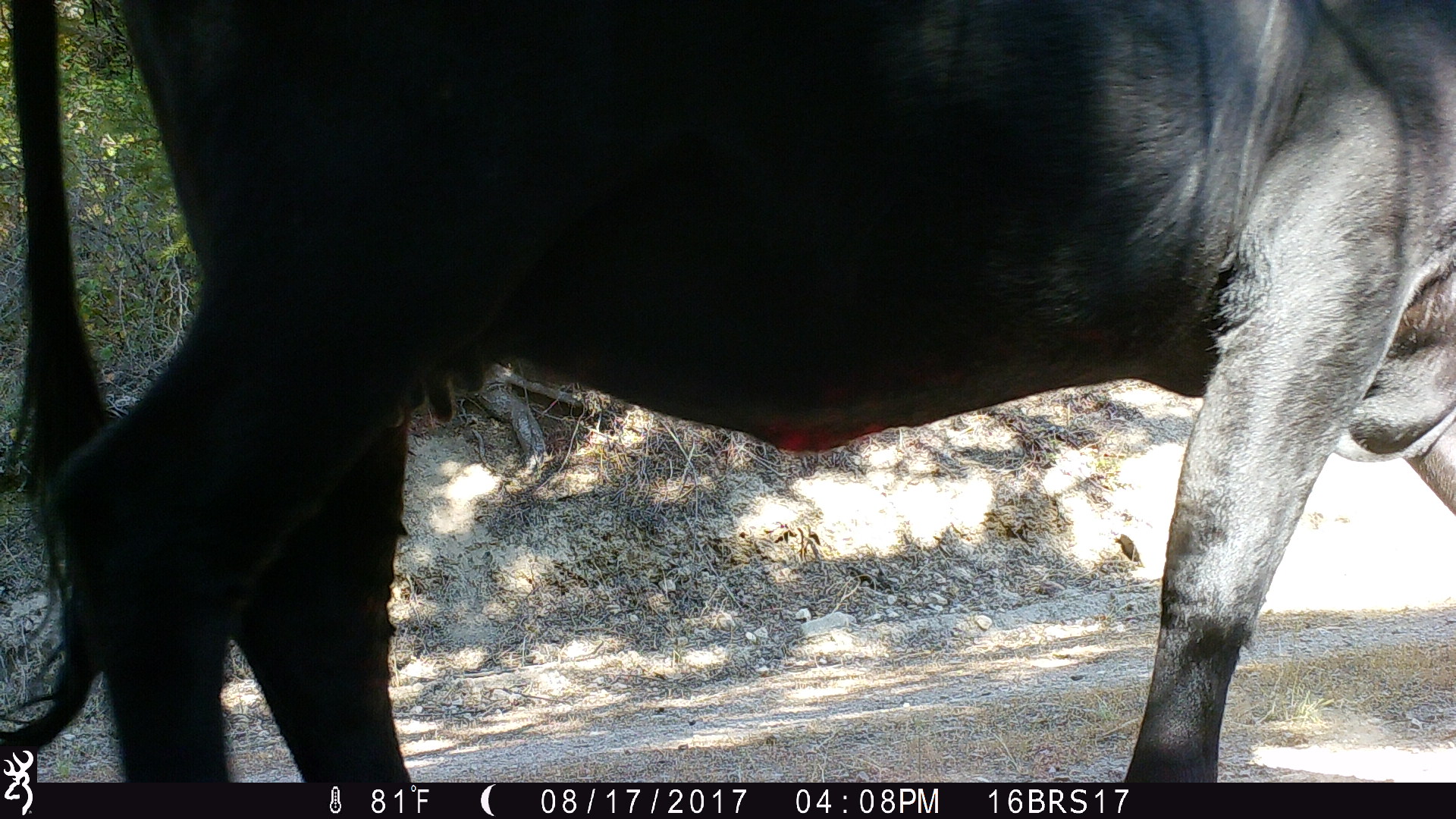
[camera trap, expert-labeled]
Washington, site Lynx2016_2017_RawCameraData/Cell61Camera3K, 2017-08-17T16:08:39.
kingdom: Animalia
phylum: Chordata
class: Mammalia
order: Artiodactyla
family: Bovidae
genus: Bos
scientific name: Bos taurus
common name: domestic cattle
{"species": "domestic cattle (Bos taurus)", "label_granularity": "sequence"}